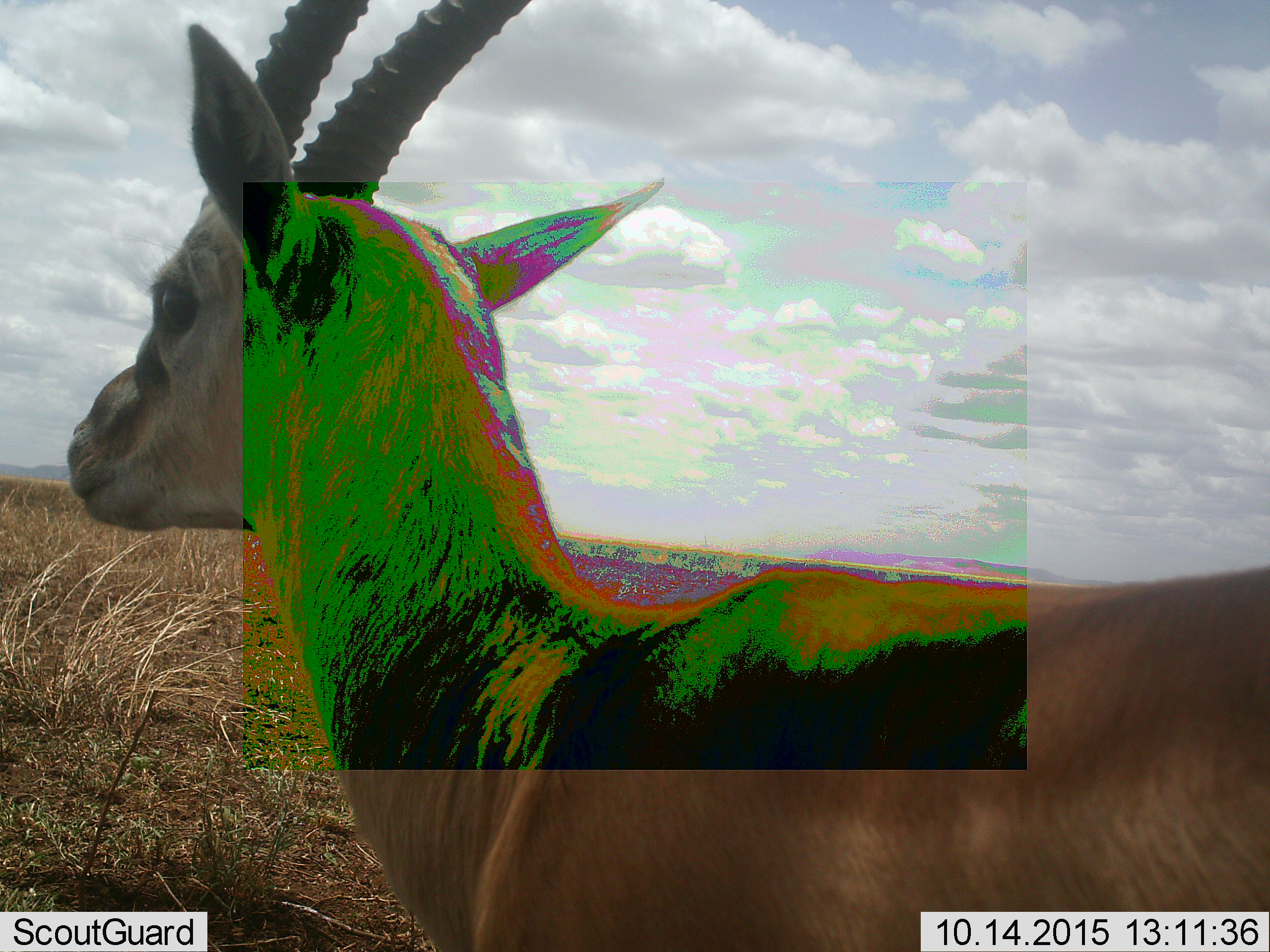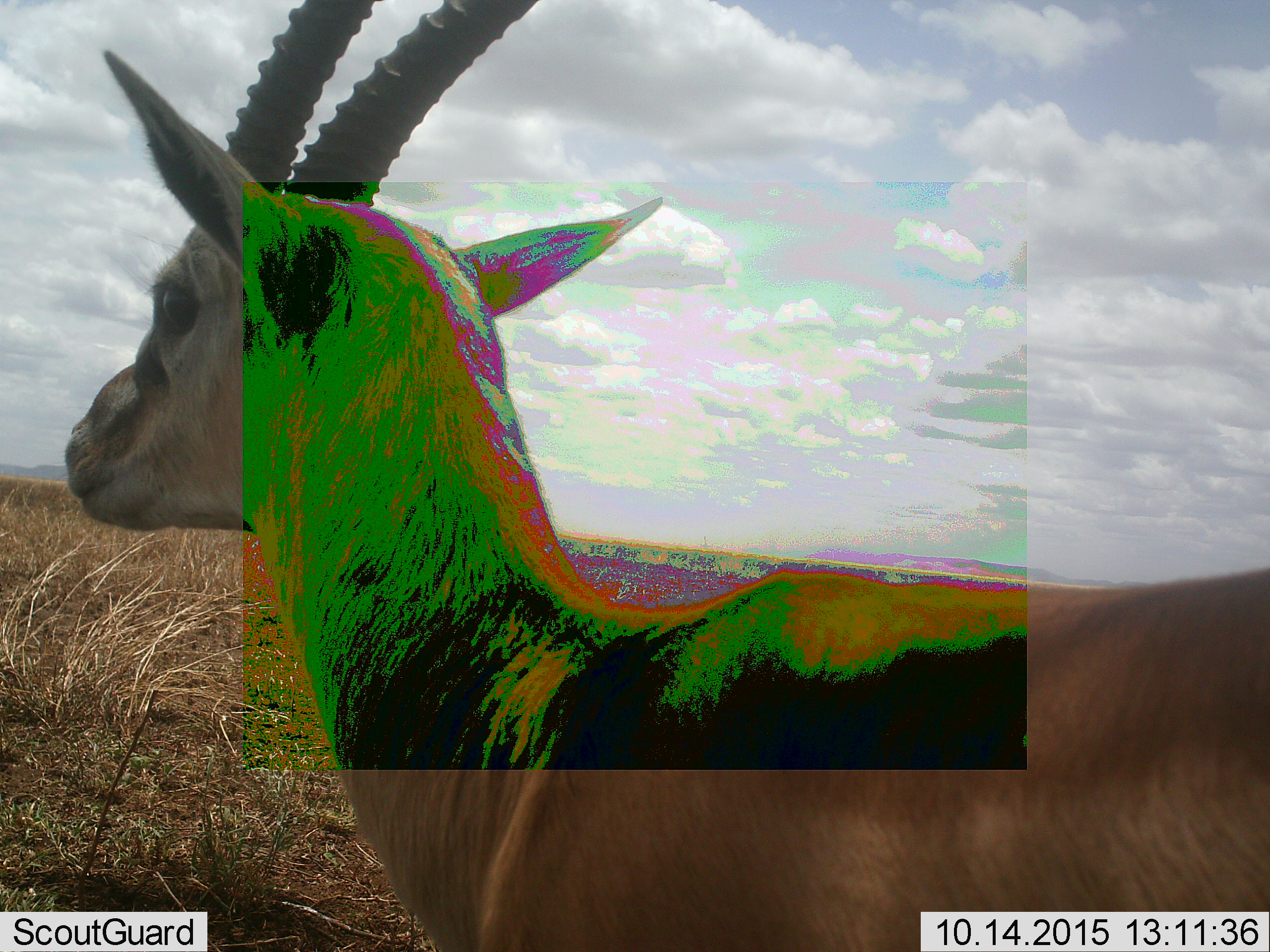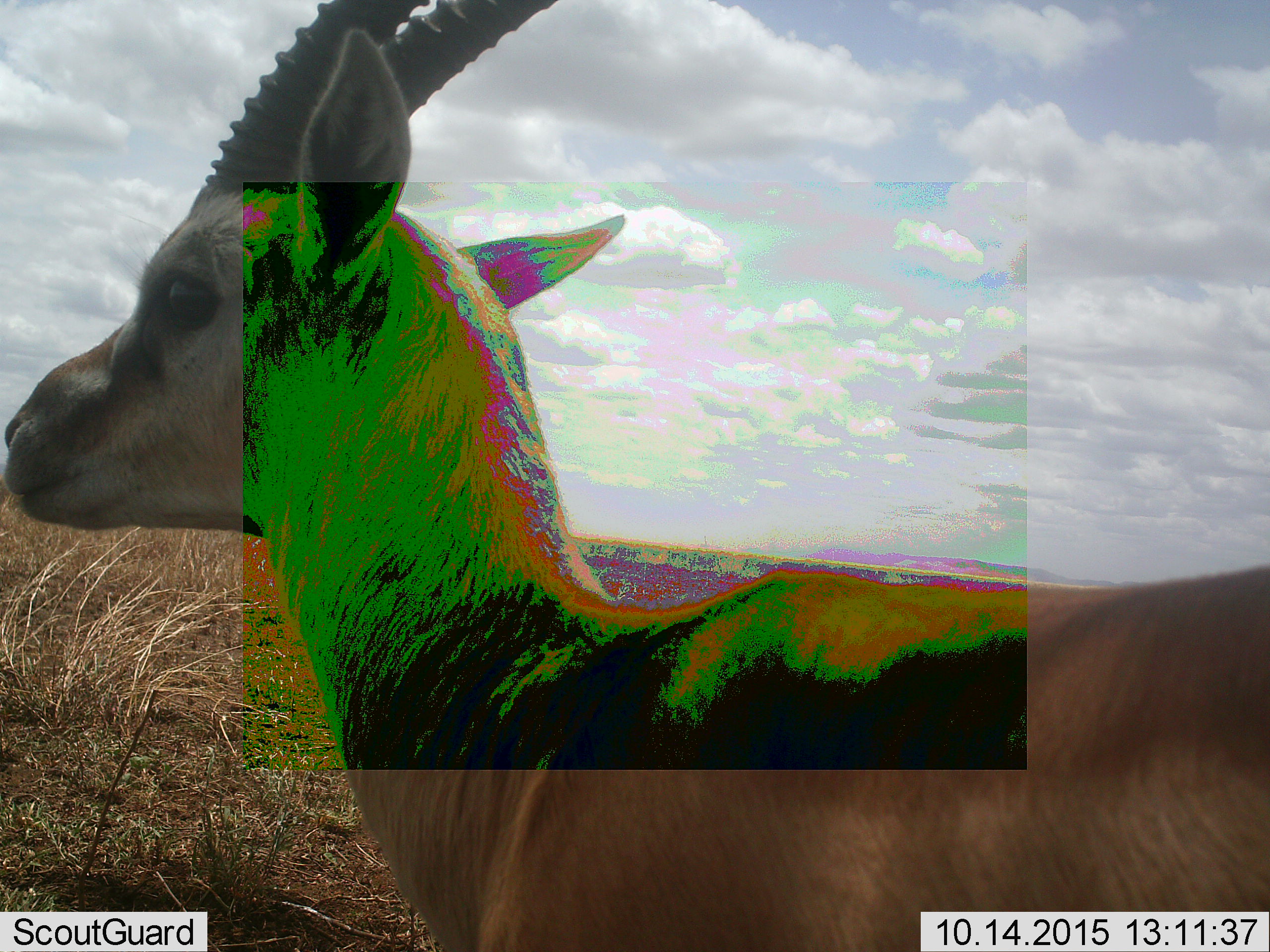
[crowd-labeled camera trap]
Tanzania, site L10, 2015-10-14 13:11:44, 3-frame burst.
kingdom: Animalia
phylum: Chordata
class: Mammalia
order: Artiodactyla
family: Bovidae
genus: Eudorcas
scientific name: Eudorcas thomsonii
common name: thomson's gazelle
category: gazellethomsons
Gazellethomsons (thomson's gazelle) (Eudorcas thomsonii), count 1. Behavior (volunteer vote fractions): standing 67%, resting 0%, moving 33%, interacting 0%. Young present (vote fraction): 0%. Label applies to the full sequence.